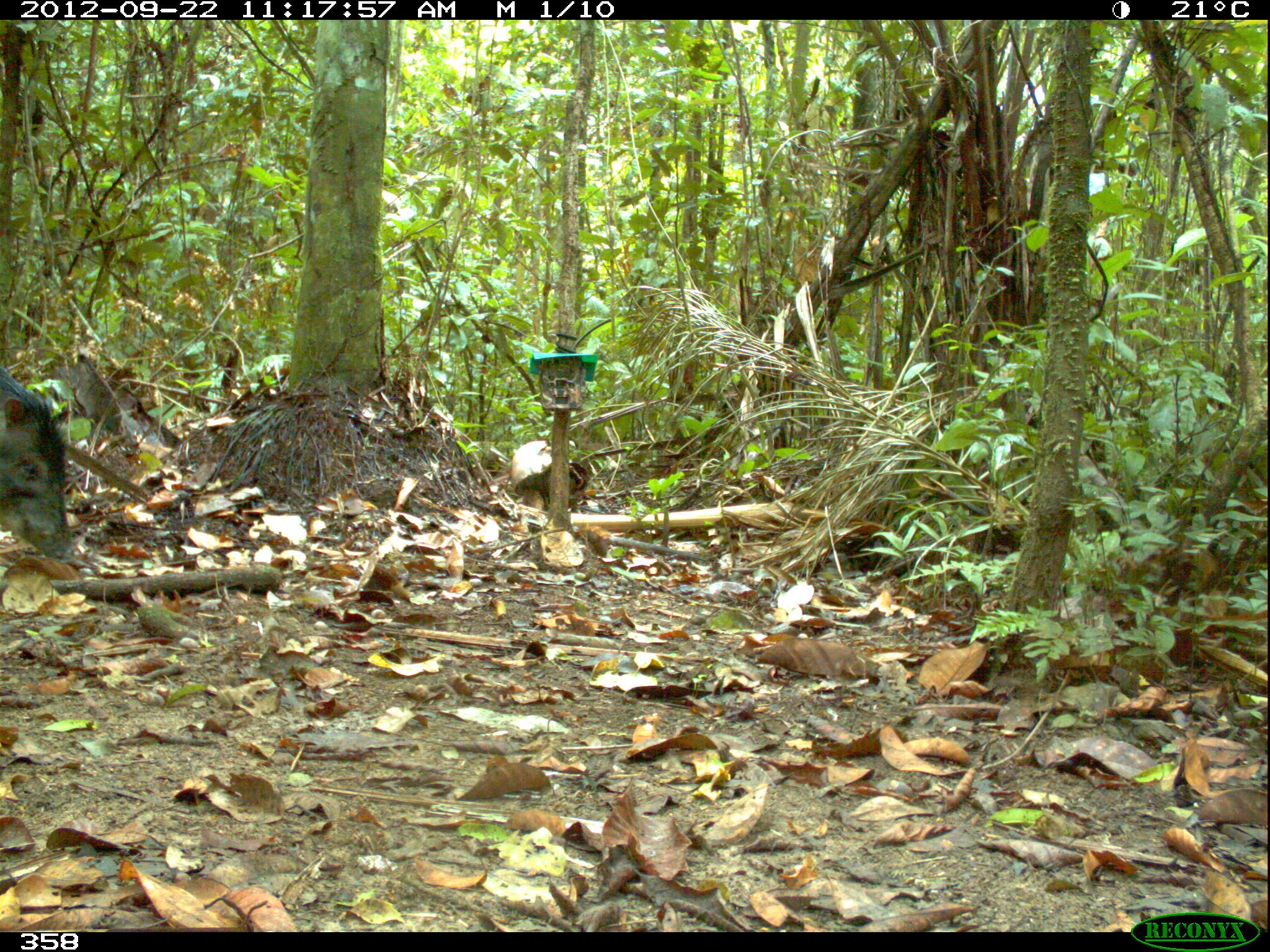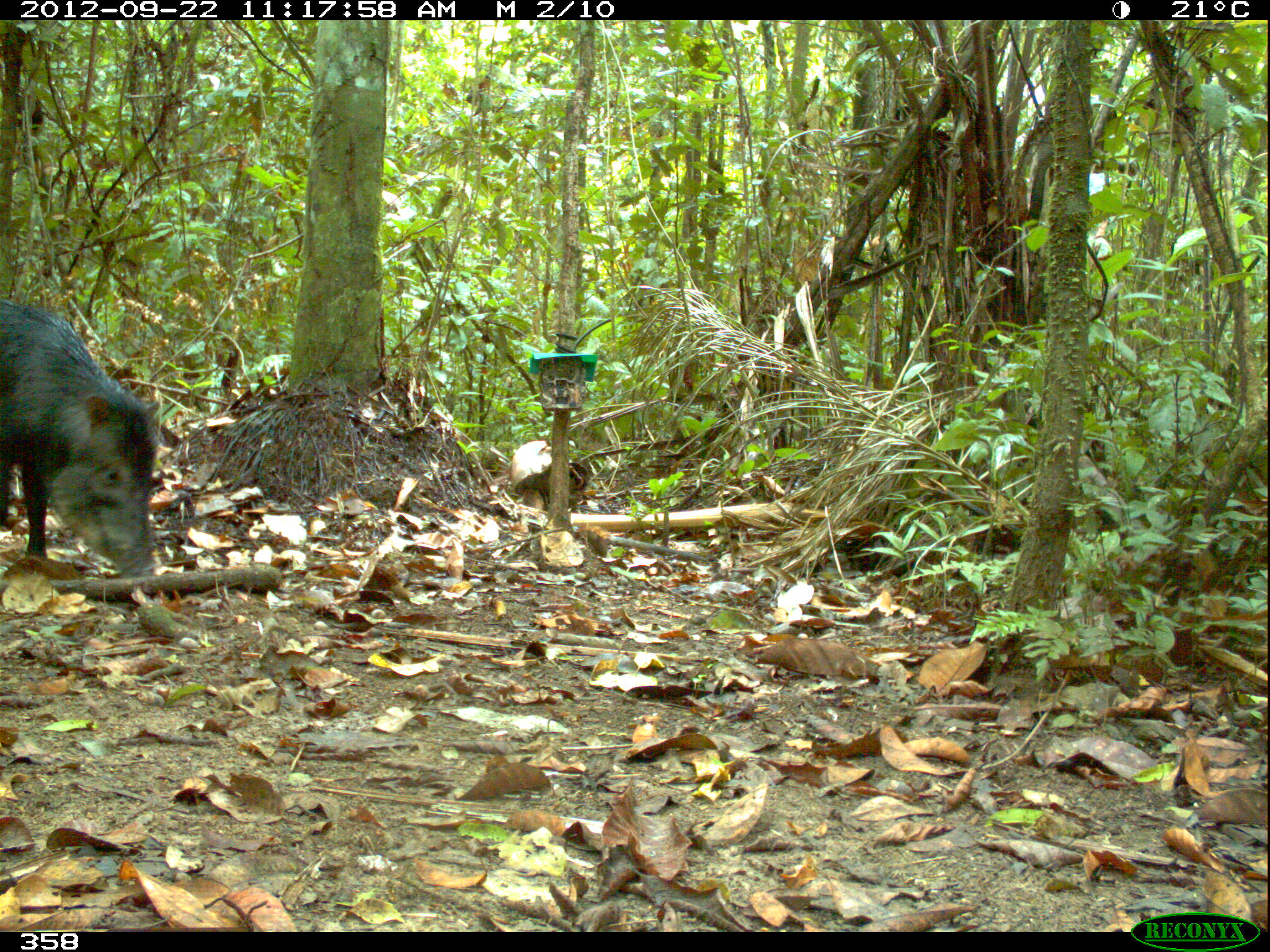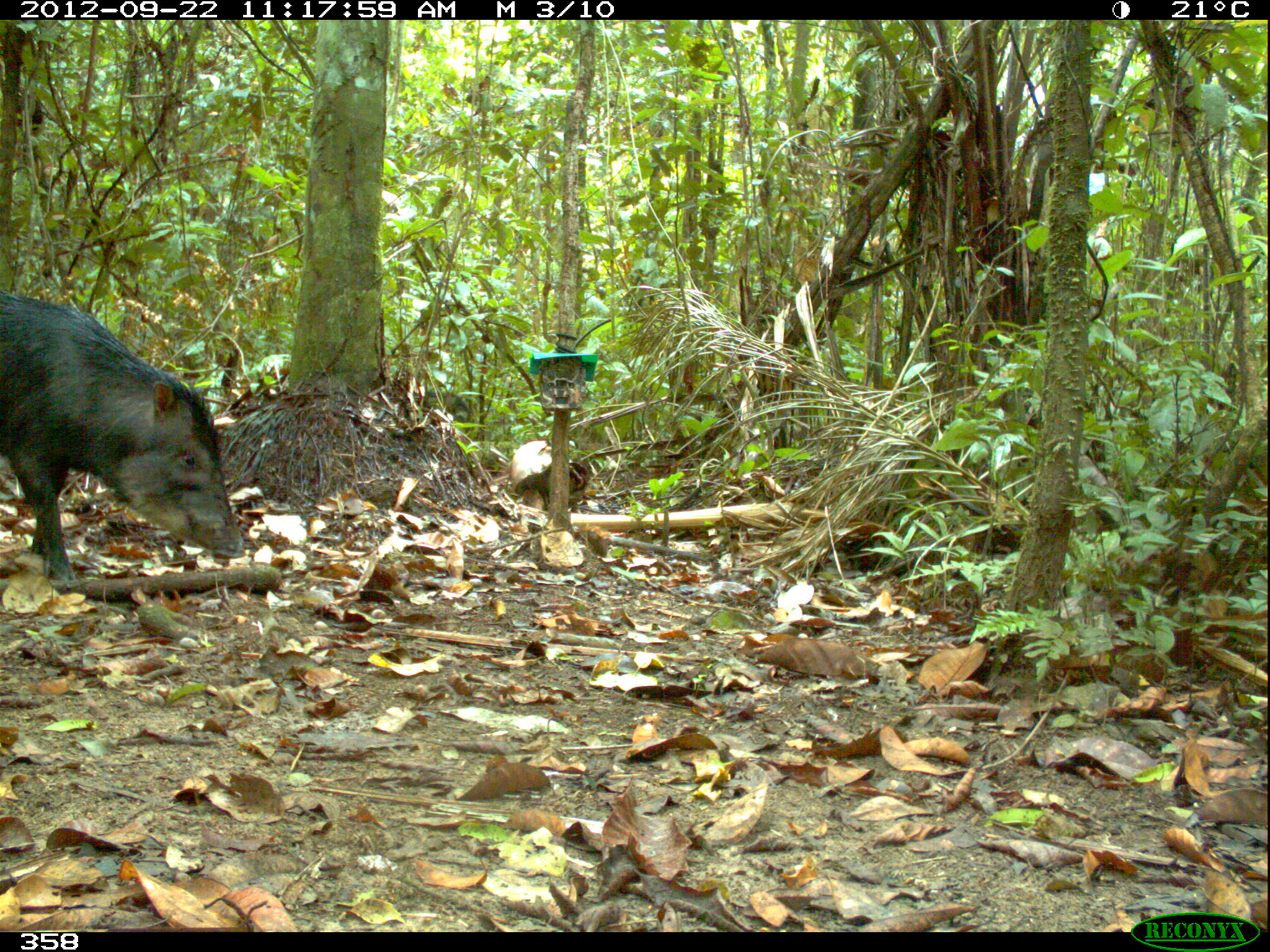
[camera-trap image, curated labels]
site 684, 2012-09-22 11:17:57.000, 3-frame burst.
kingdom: Animalia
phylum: Chordata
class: Mammalia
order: Artiodactyla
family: Tayassuidae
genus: Tayassu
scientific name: Tayassu pecari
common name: white-lipped peccary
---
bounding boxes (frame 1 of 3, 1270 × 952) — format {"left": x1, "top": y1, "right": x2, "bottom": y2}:
tayassu pecari: {"left": 0, "top": 362, "right": 78, "bottom": 564}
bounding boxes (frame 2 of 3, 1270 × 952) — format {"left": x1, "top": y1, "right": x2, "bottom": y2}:
tayassu pecari: {"left": 0, "top": 293, "right": 165, "bottom": 581}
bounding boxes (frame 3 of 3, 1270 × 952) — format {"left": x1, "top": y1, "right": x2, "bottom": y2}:
tayassu pecari: {"left": 0, "top": 284, "right": 245, "bottom": 584}